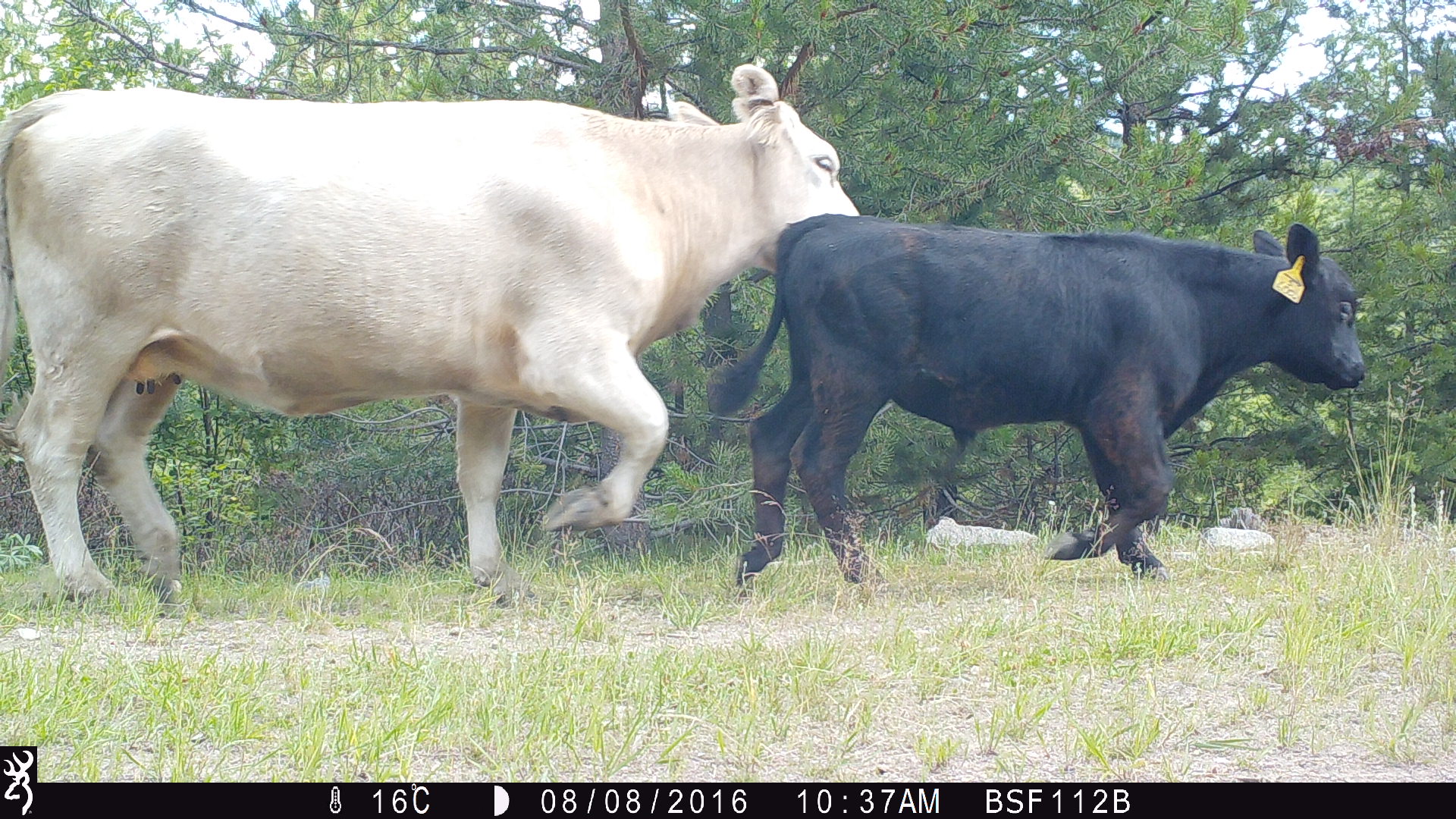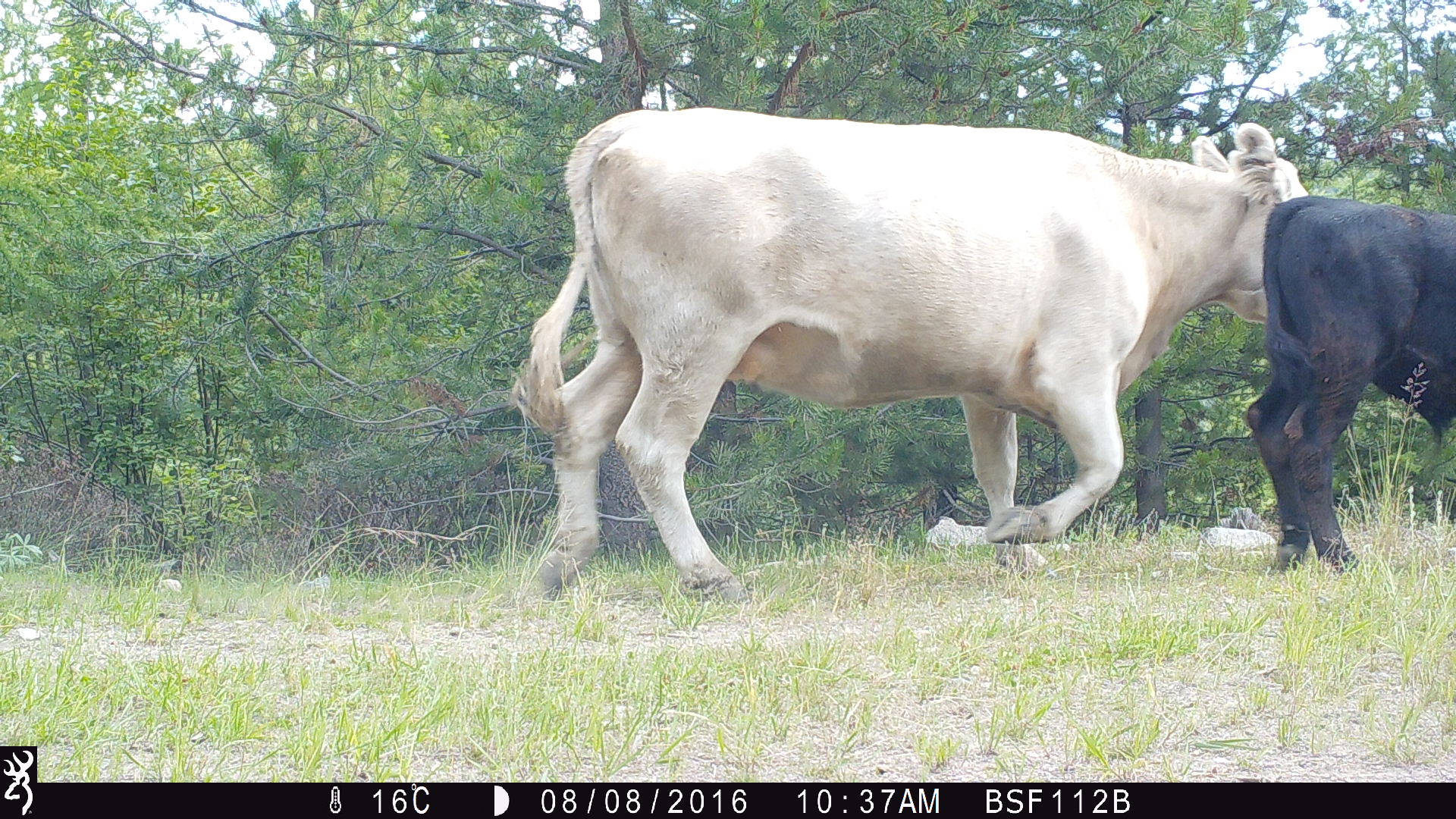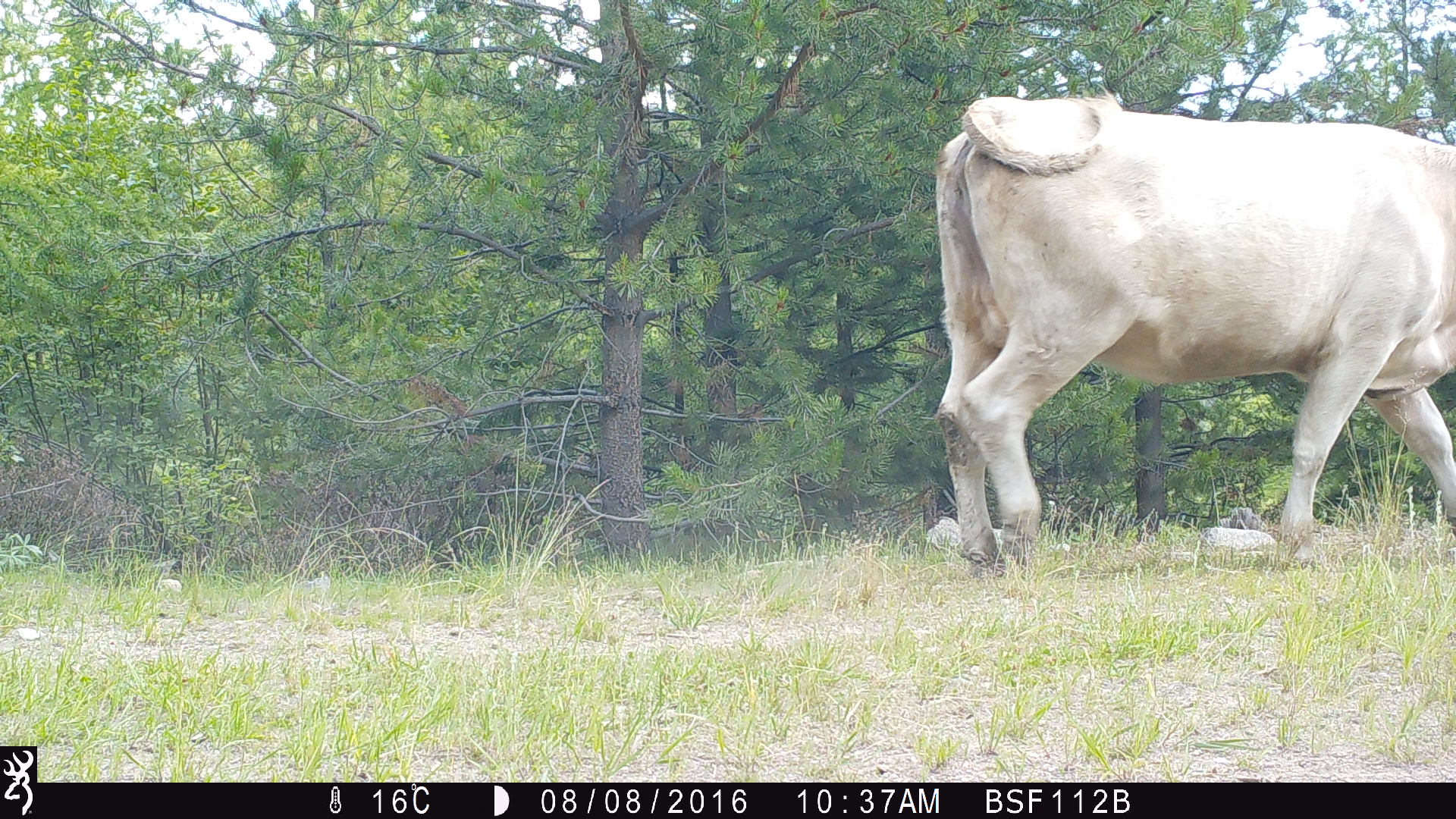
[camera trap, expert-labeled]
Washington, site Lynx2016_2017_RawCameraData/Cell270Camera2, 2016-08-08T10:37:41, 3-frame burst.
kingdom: Animalia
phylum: Chordata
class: Mammalia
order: Artiodactyla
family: Bovidae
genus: Bos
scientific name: Bos taurus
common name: domestic cattle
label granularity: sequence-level